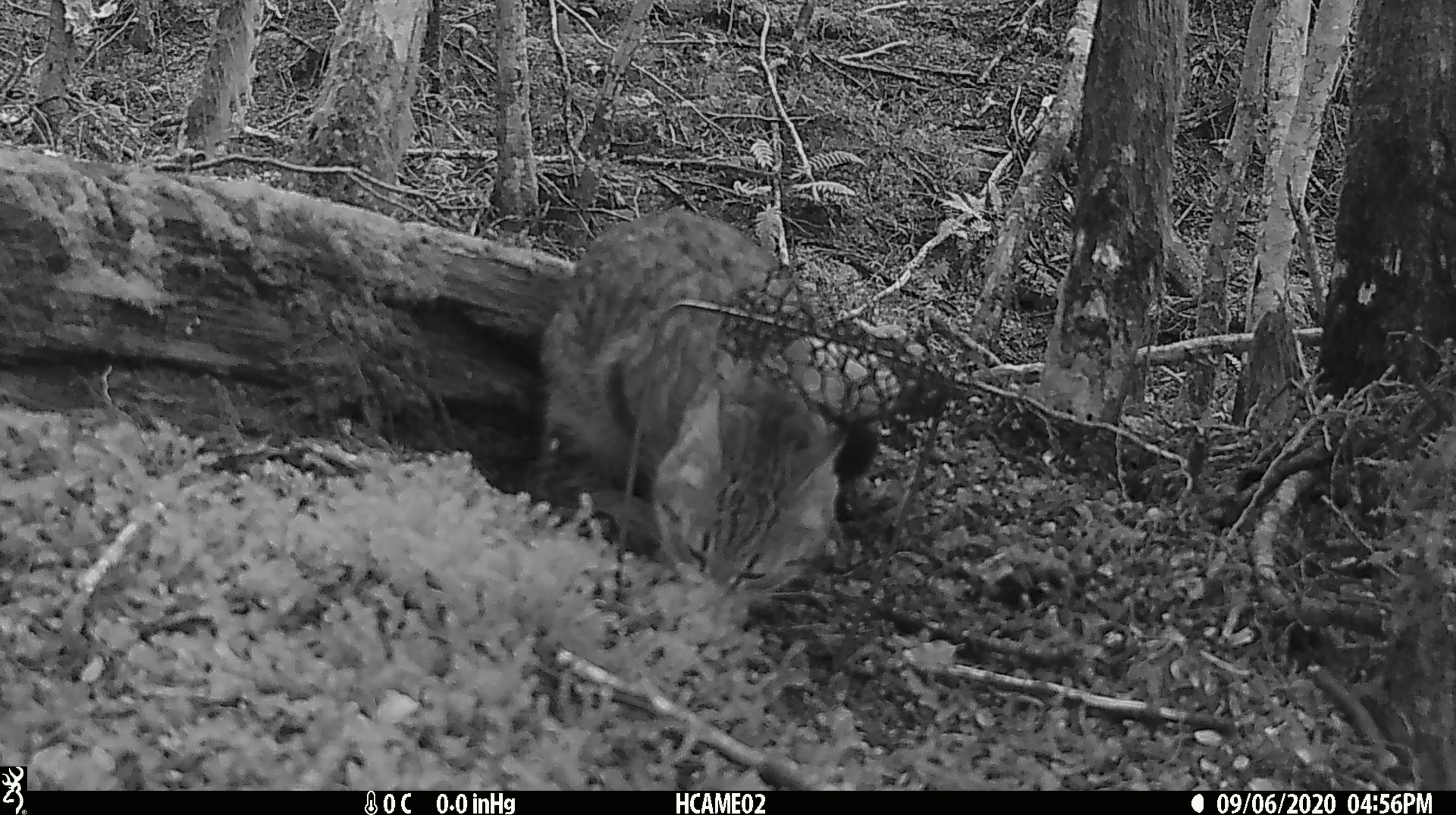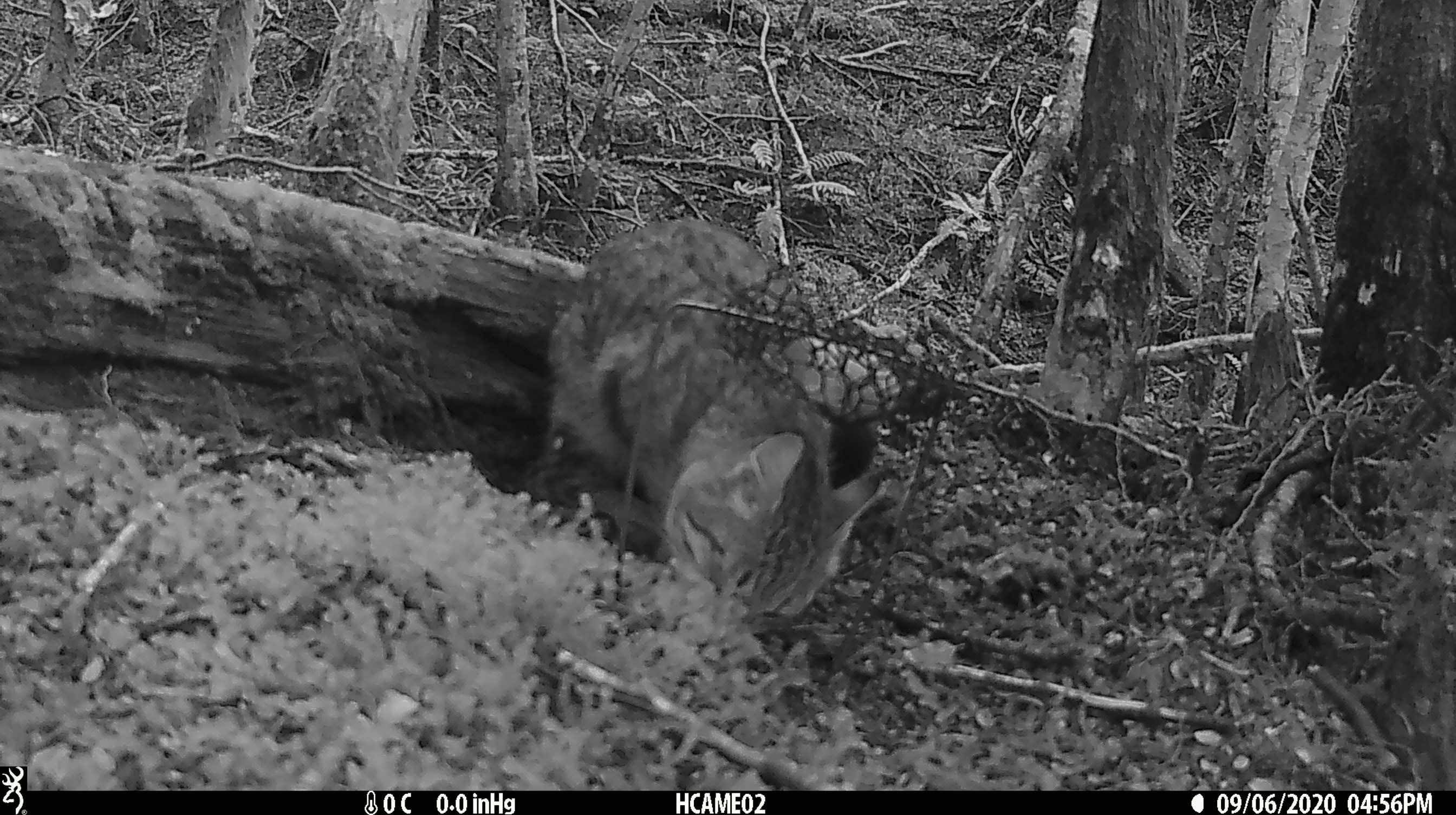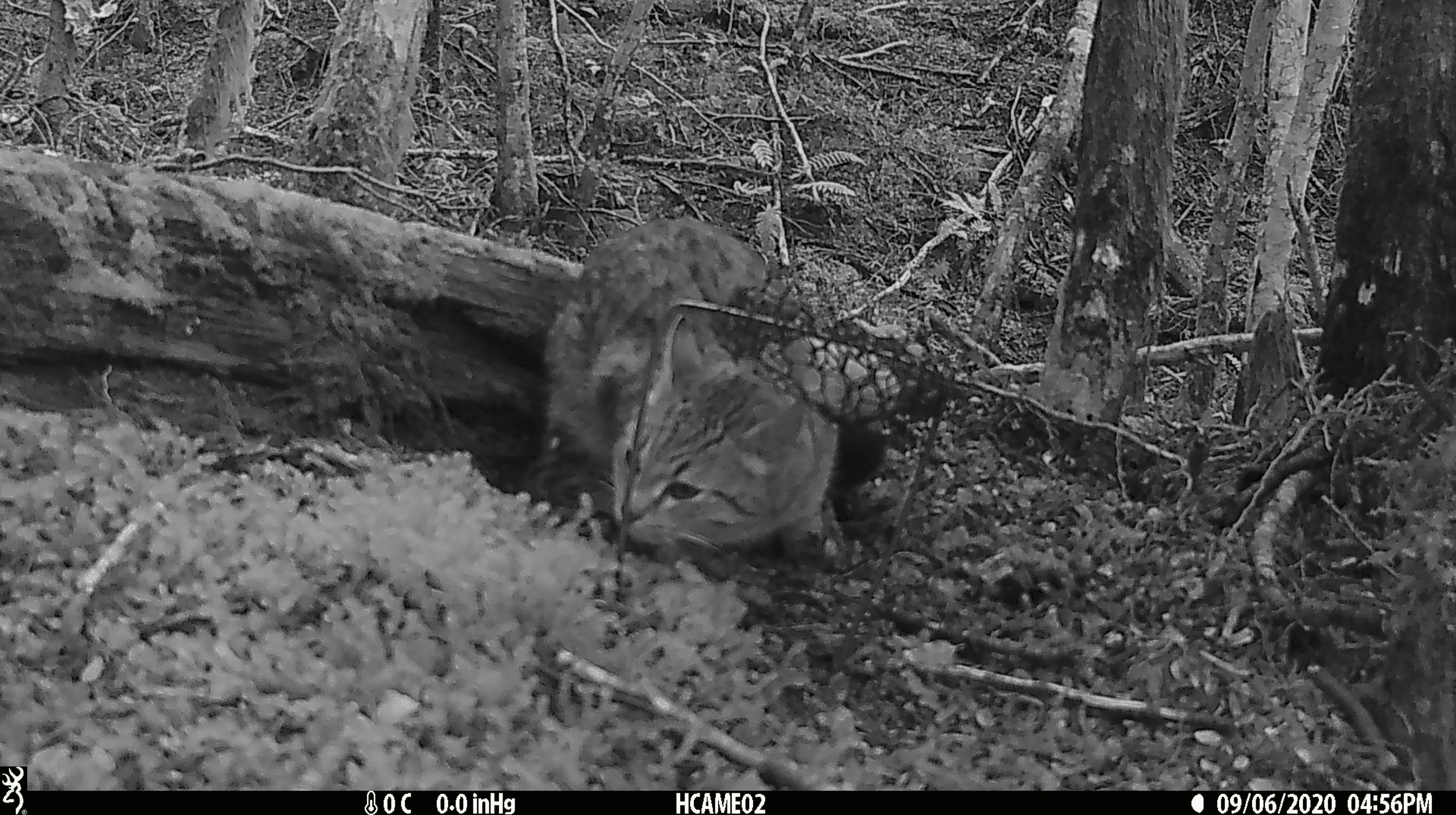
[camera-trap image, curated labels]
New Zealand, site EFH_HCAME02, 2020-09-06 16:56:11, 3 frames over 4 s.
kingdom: Animalia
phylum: Chordata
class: Mammalia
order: Carnivora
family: Felidae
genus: Felis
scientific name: Felis catus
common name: domestic cat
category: cat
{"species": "cat (domestic cat) (Felis catus)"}